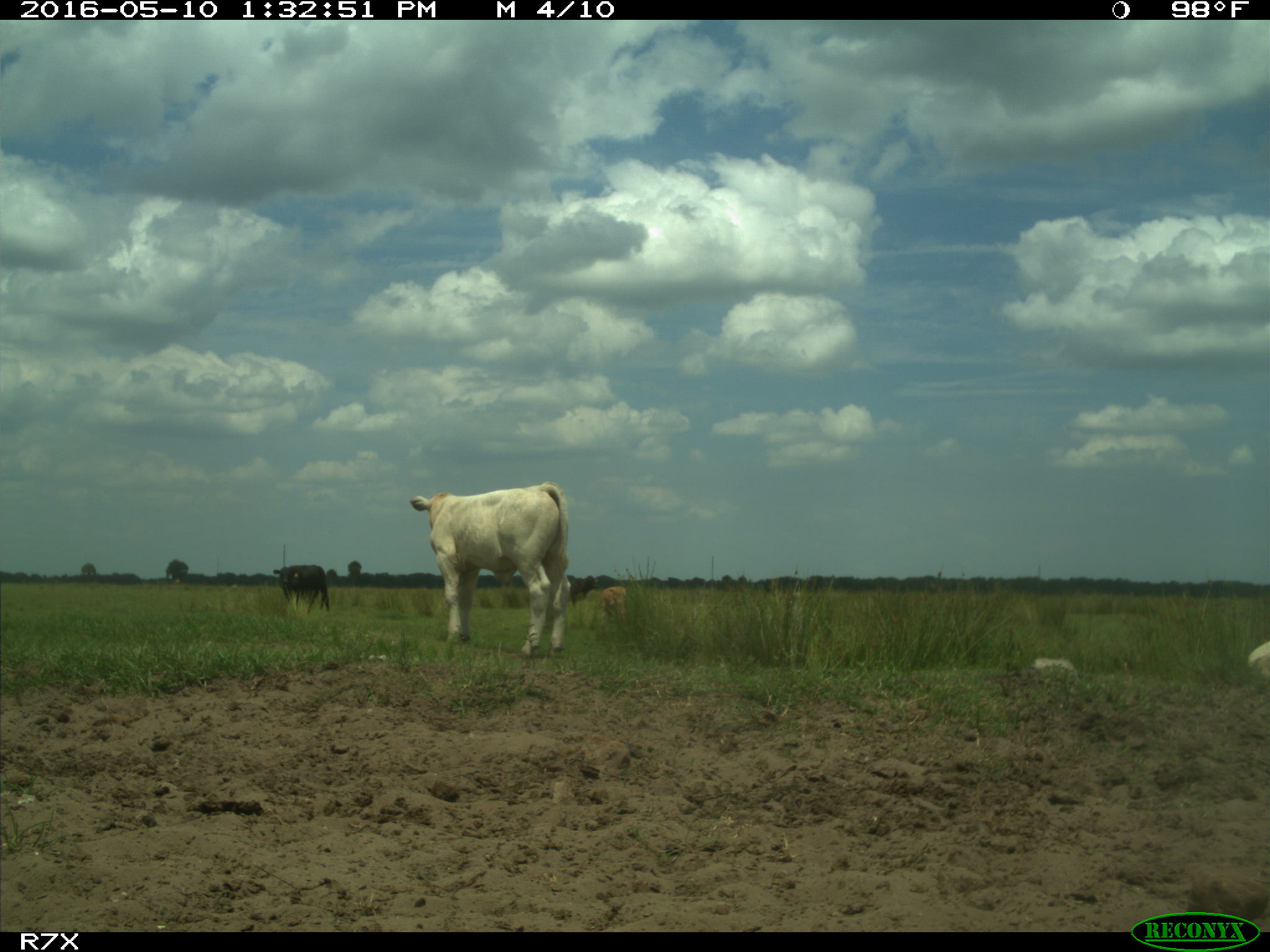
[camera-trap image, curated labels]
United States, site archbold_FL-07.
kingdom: Animalia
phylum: Chordata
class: Mammalia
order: Artiodactyla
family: Bovidae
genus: Bos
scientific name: Bos taurus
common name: domestic cow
Bos taurus (domestic cow).